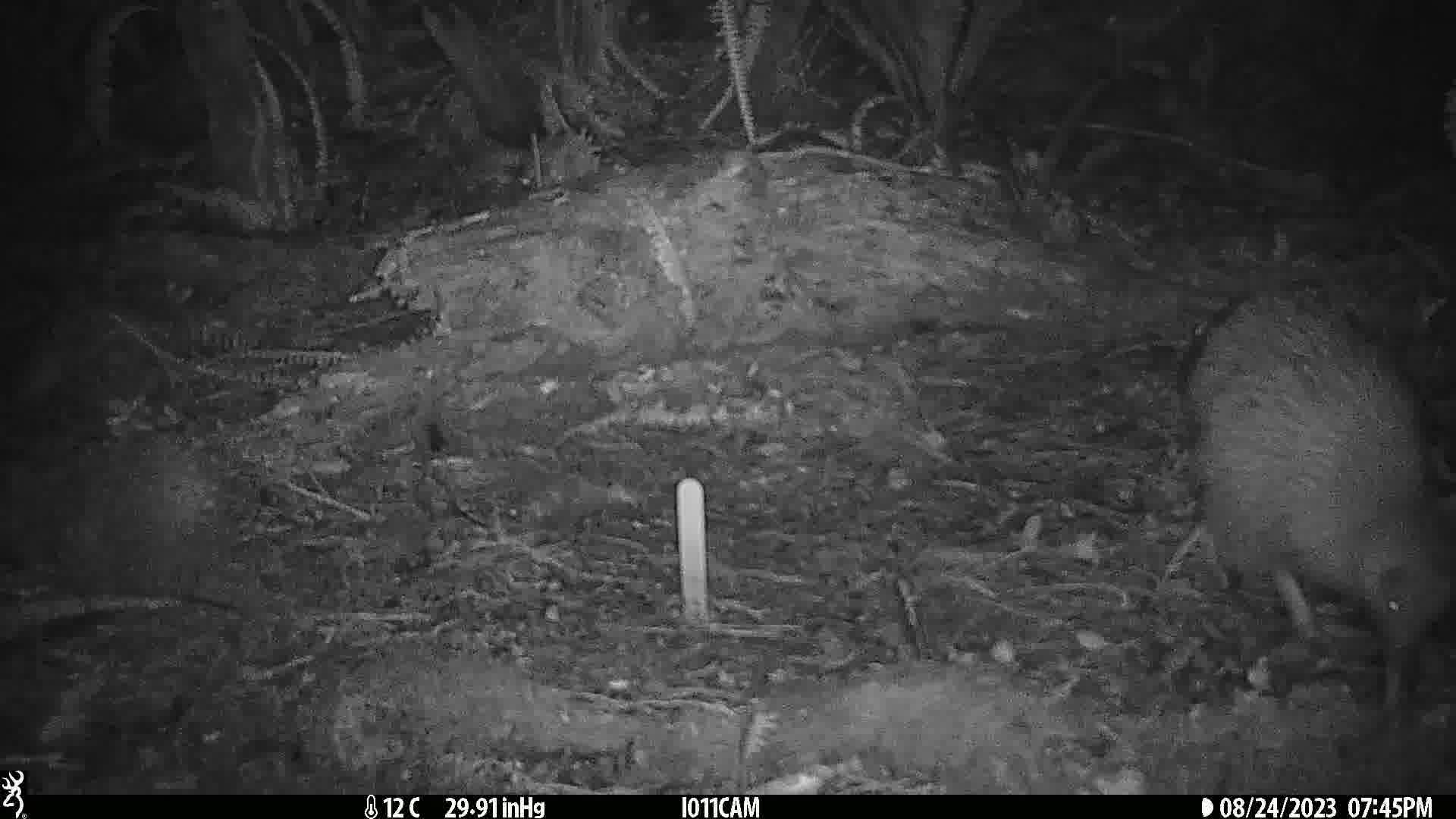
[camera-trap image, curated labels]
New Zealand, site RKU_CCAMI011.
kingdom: Animalia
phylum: Chordata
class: Aves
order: Apterygiformes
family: Apterygidae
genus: Apteryx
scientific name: Apteryx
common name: kiwi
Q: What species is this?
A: Kiwi (Apteryx).